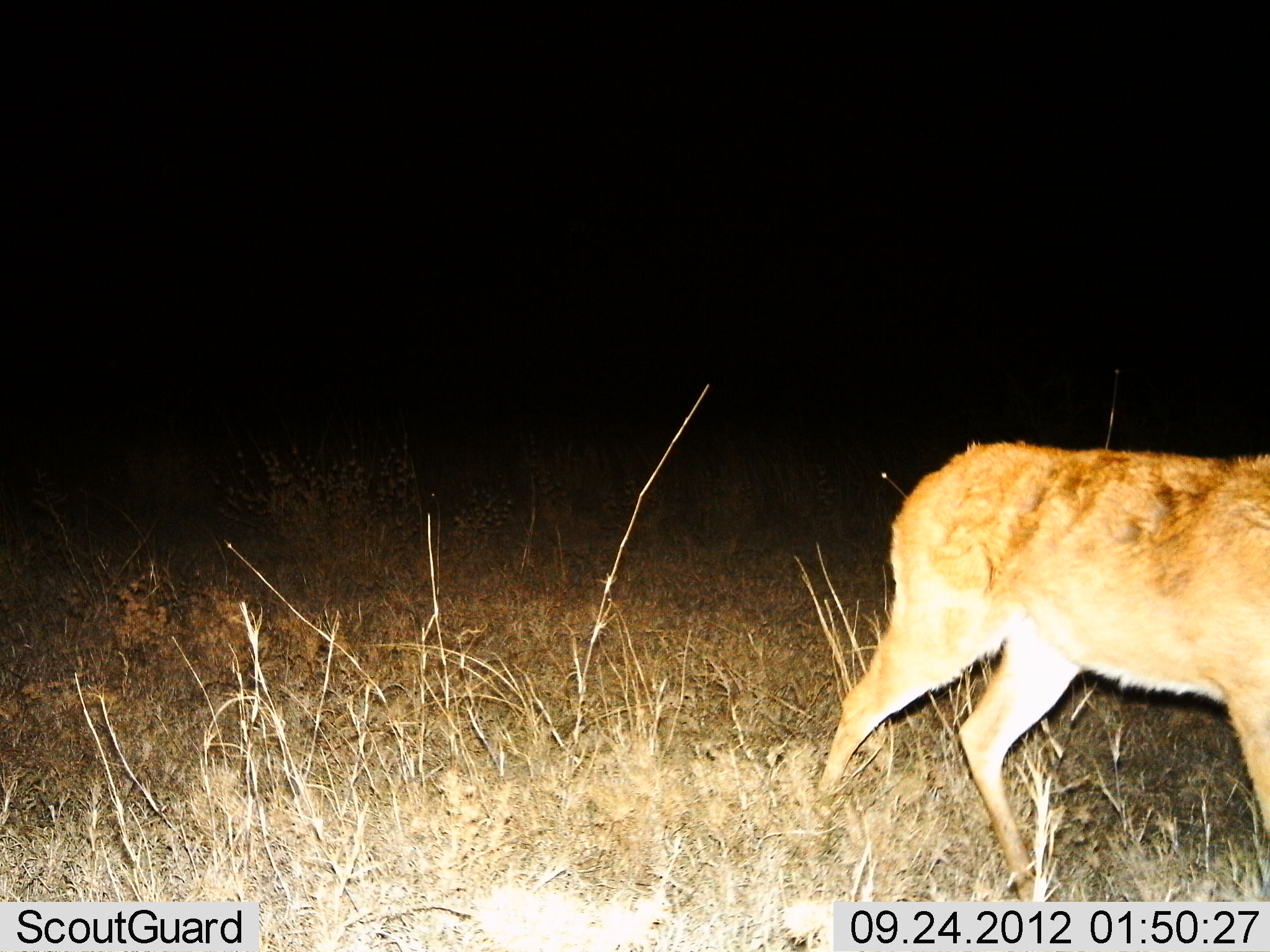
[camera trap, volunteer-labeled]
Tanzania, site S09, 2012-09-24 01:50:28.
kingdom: Animalia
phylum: Chordata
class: Mammalia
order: Artiodactyla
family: Bovidae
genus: Redunca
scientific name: Redunca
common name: reedbuck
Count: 1.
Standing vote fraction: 45%.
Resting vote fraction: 0%.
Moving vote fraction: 55%.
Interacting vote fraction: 0%.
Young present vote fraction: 0%.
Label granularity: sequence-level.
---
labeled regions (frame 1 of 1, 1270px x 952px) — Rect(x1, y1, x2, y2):
animal: Rect(811, 441, 1270, 903)